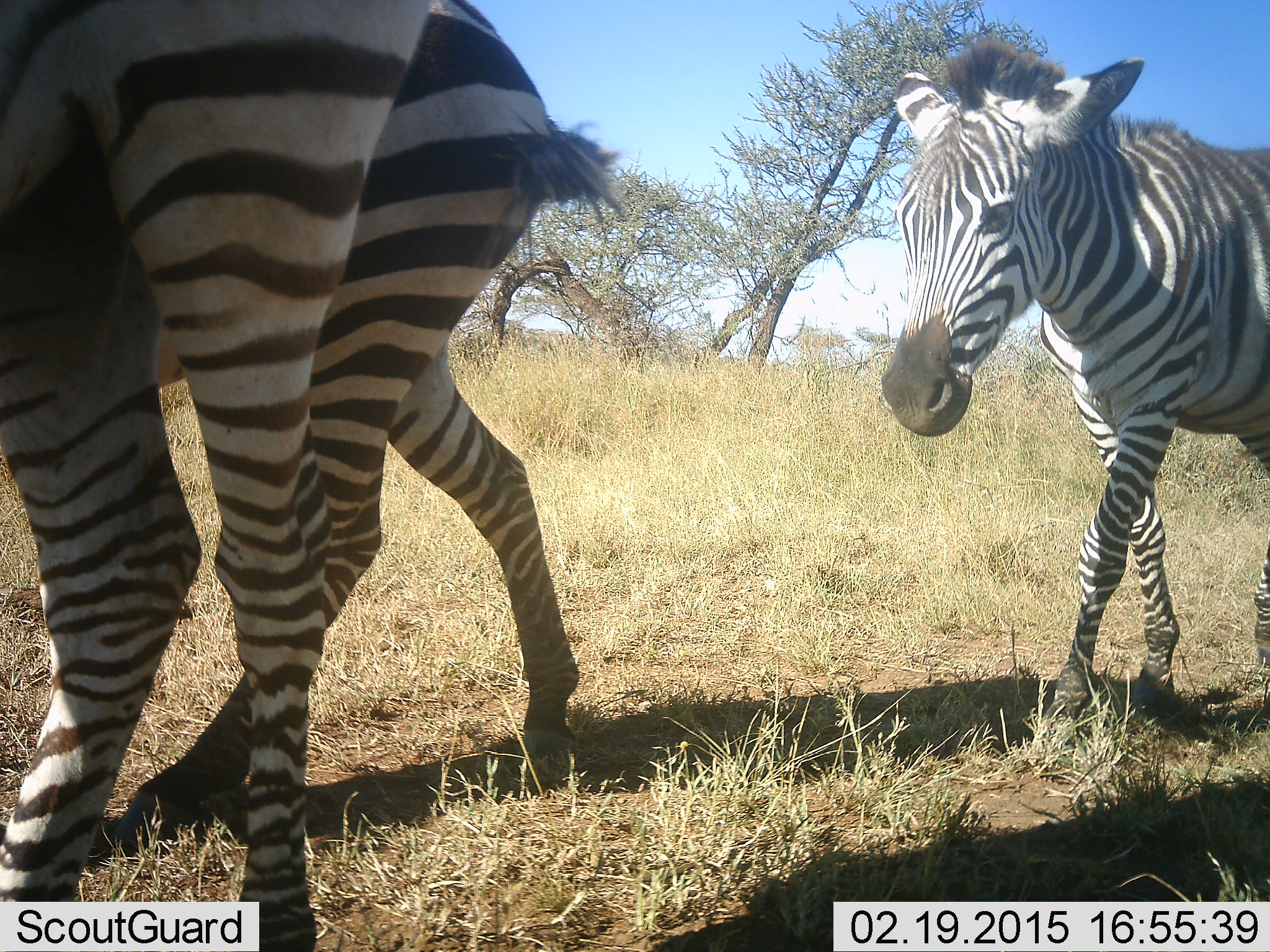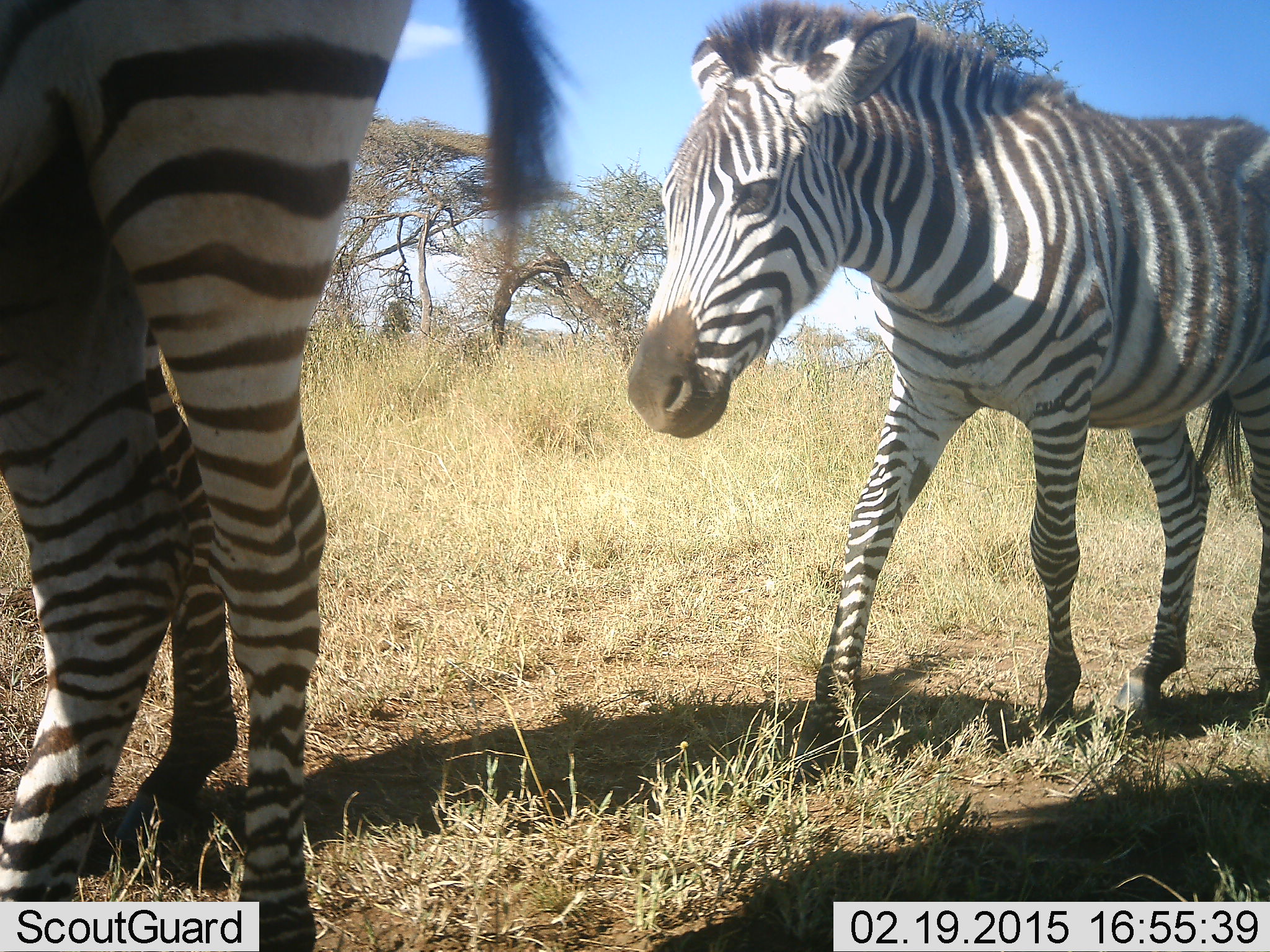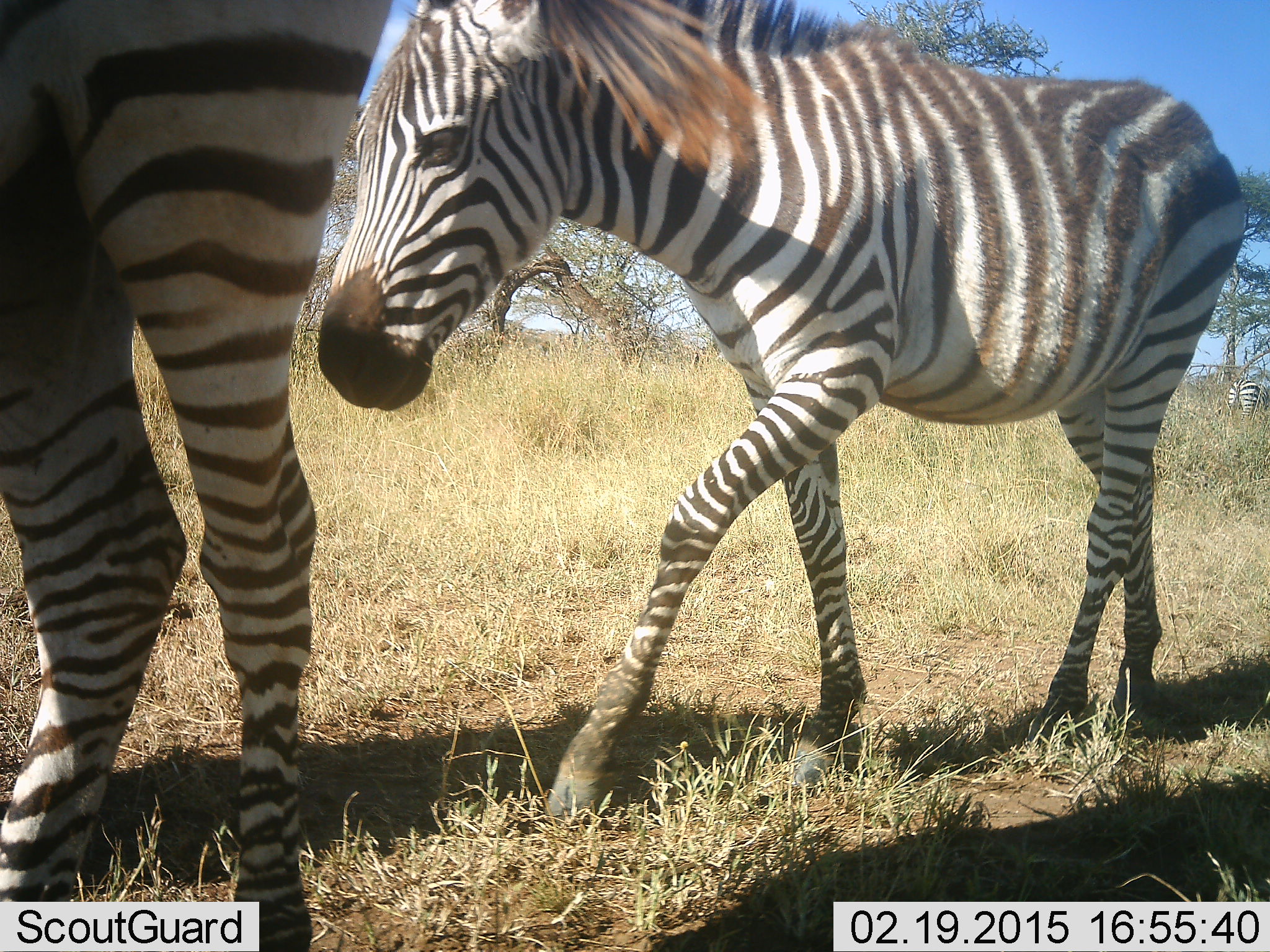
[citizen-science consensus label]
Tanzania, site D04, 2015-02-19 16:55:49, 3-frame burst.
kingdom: Animalia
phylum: Chordata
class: Mammalia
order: Perissodactyla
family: Equidae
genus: Equus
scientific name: Equus quagga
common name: plains zebra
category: zebra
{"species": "zebra (plains zebra) (Equus quagga)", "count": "3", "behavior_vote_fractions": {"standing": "40%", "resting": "0%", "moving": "100%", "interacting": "0%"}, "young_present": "60%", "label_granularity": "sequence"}